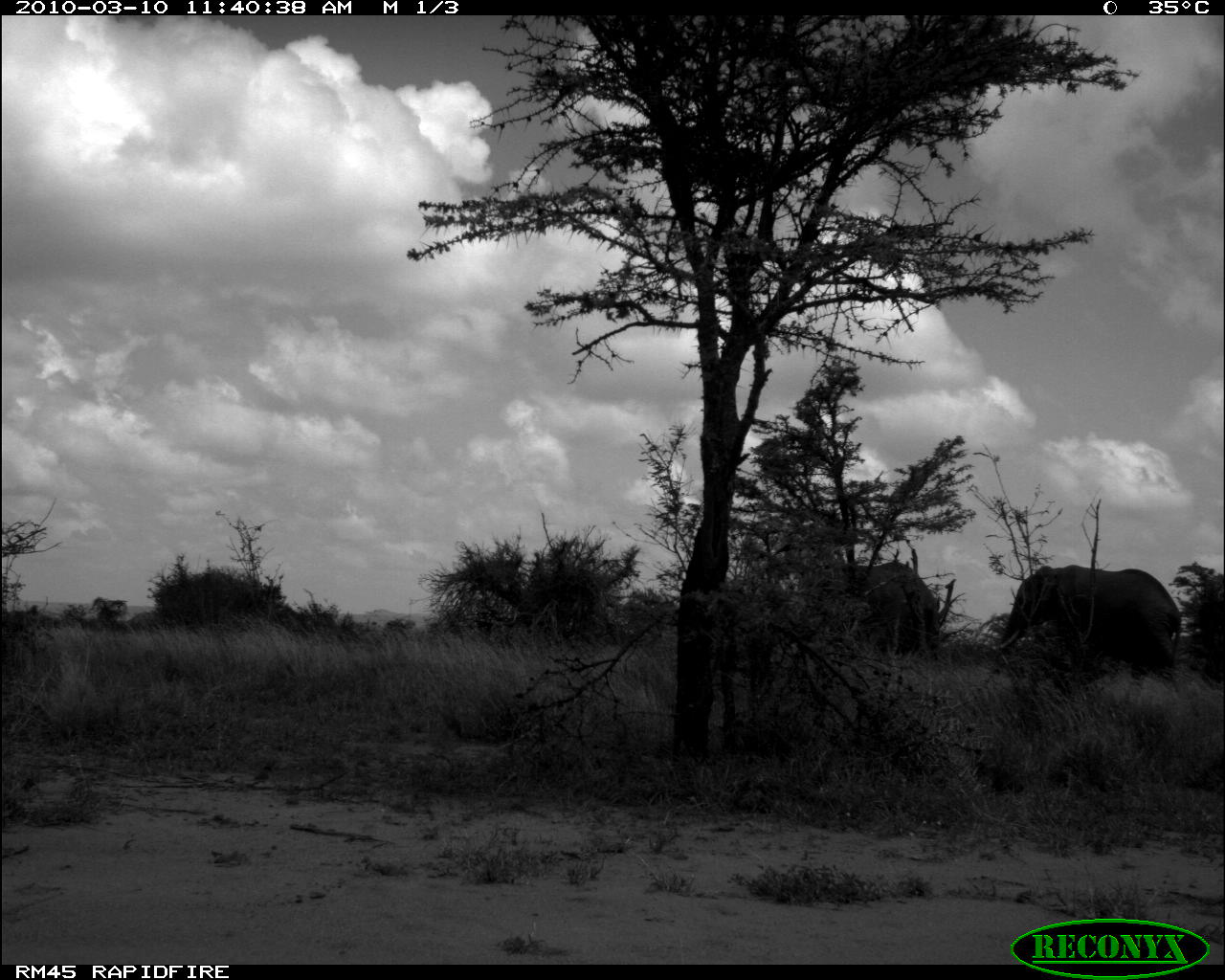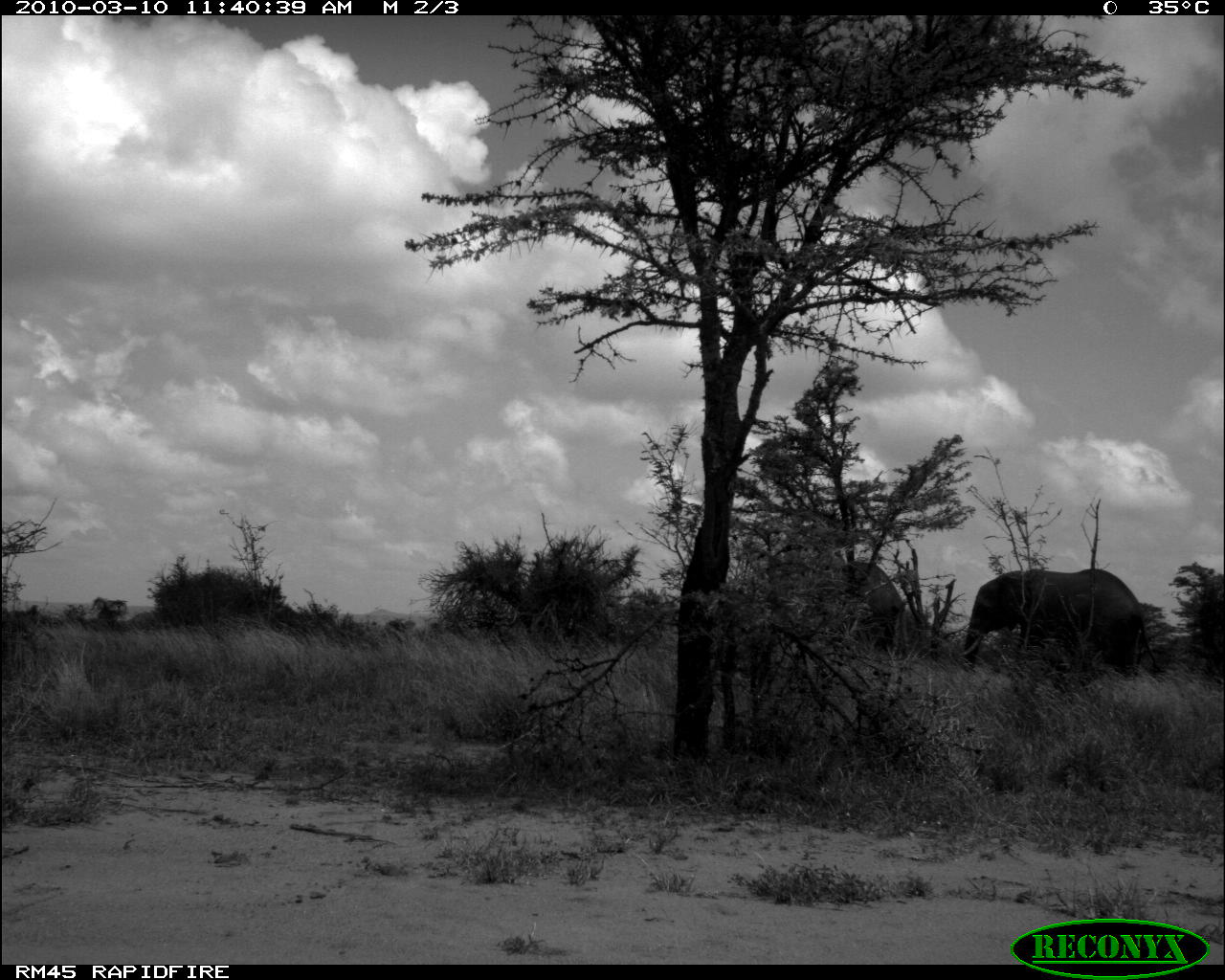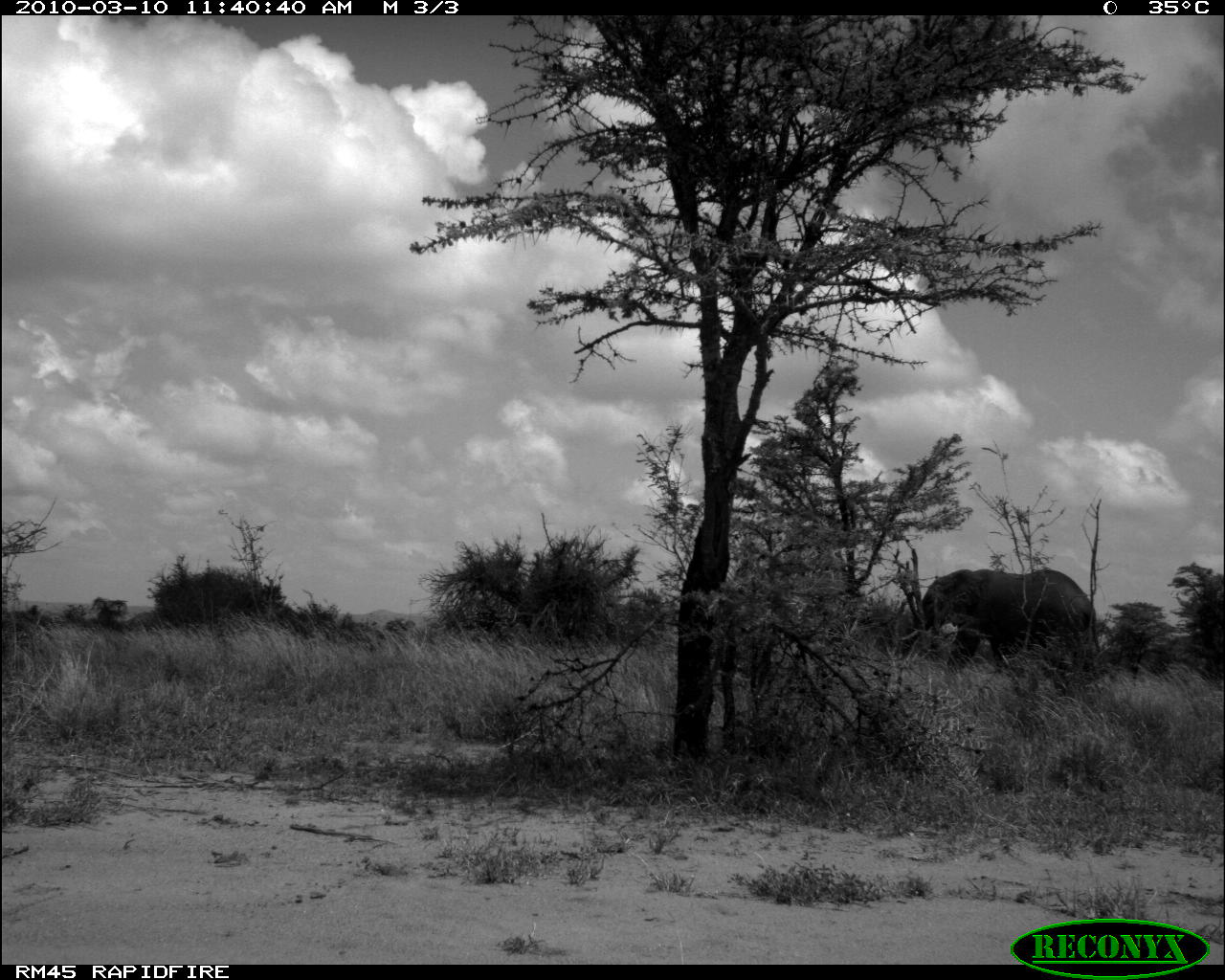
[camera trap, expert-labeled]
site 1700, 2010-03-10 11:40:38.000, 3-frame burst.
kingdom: Animalia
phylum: Chordata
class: Mammalia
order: Proboscidea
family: Elephantidae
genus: Loxodonta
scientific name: Loxodonta africana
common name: african bush elephant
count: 2